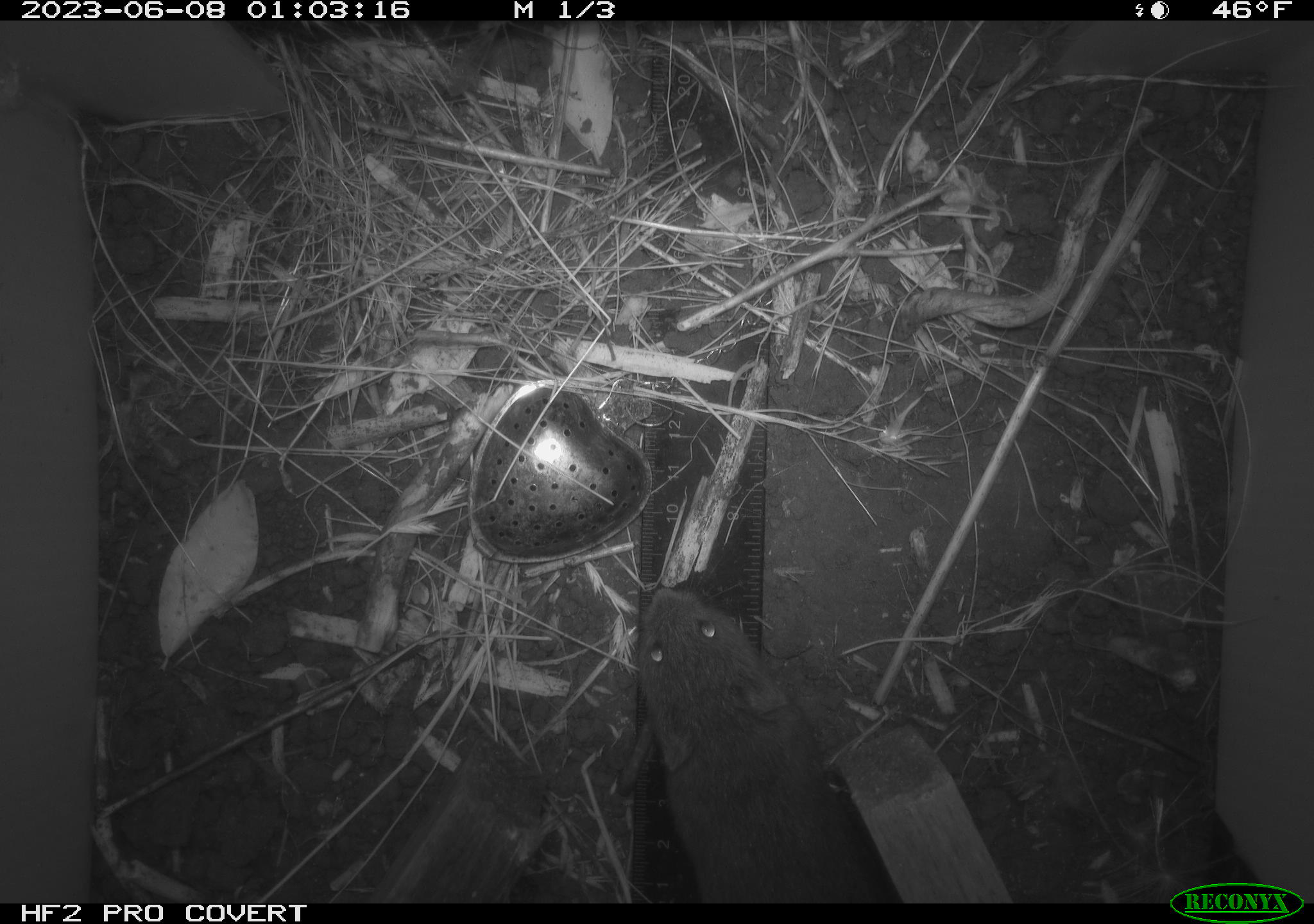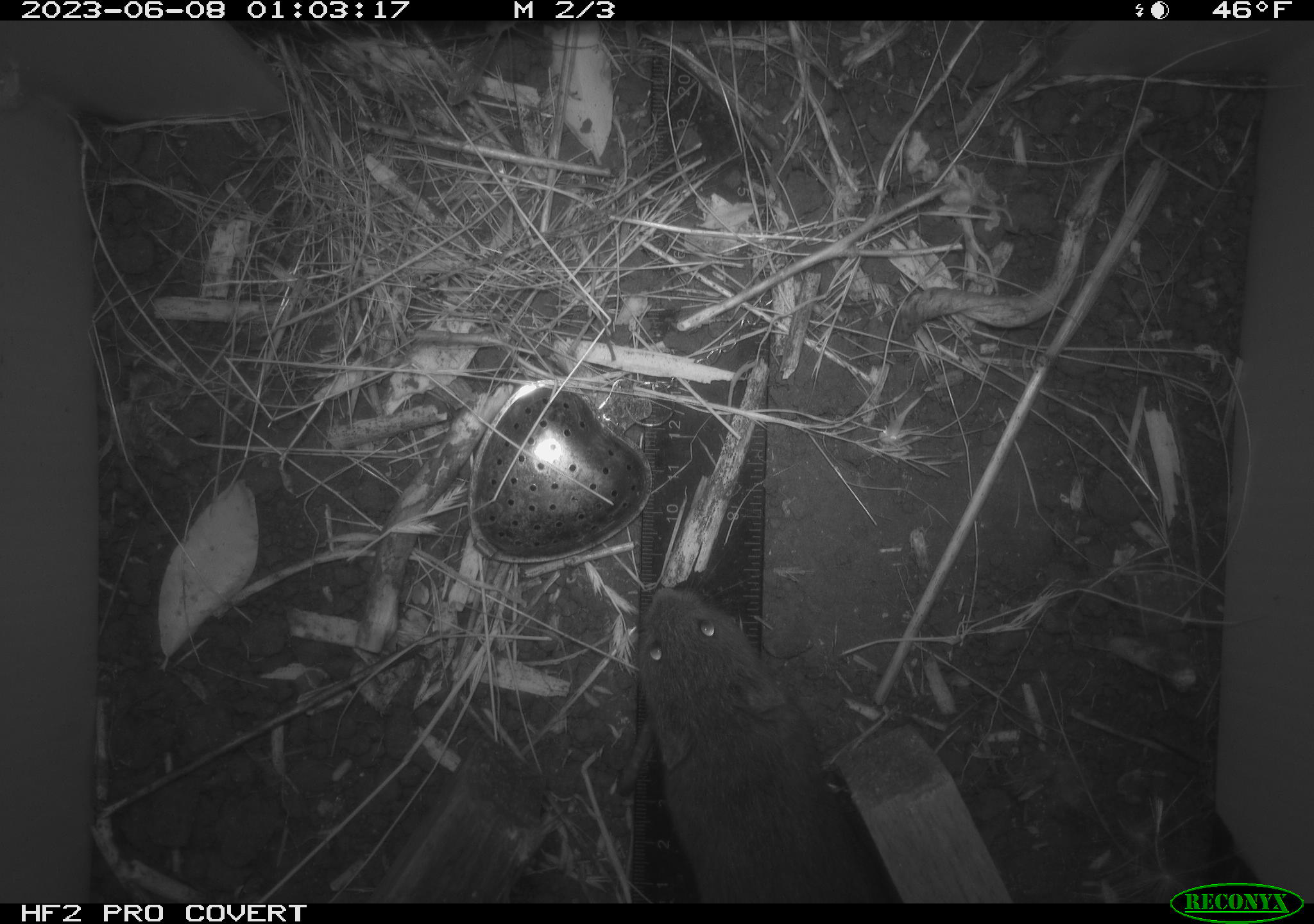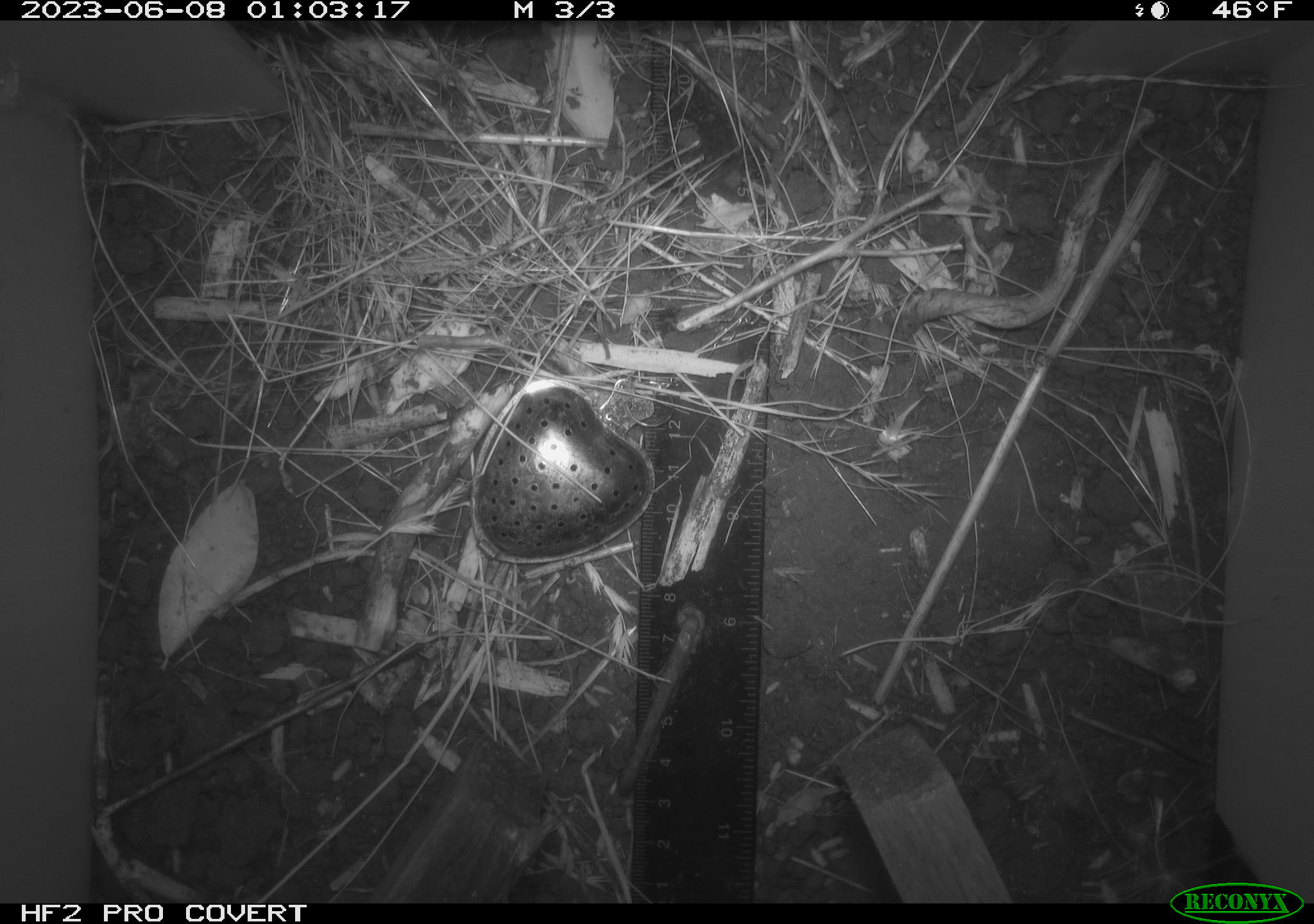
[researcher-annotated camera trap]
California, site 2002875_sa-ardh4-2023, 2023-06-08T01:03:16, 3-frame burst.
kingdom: Animalia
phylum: Chordata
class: Mammalia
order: Rodentia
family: Cricetidae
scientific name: Arvicolinae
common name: voles, lemmings, and muskrats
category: arvicolinae subfamily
Arvicolinae subfamily (voles, lemmings, and muskrats) (Arvicolinae).